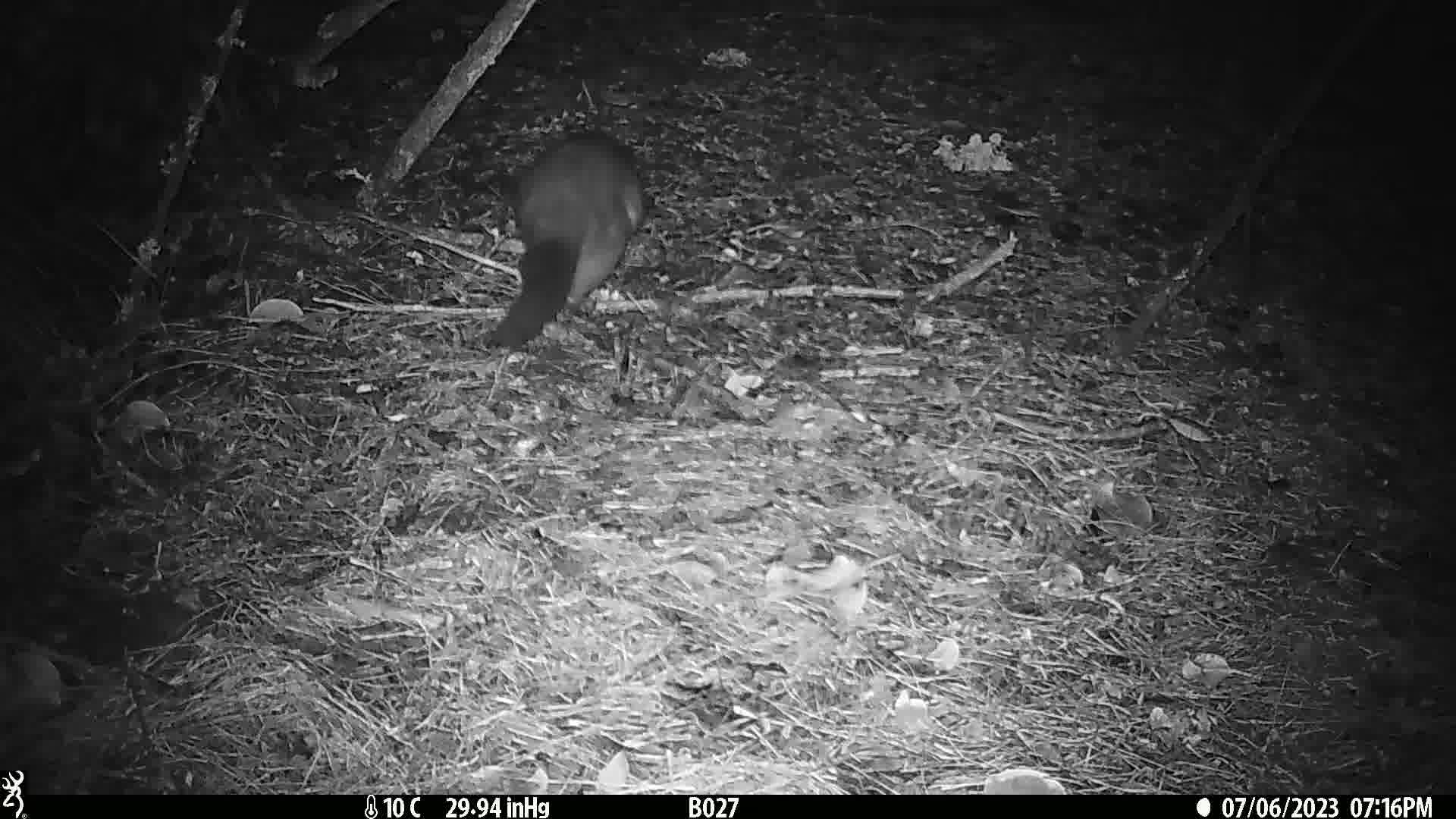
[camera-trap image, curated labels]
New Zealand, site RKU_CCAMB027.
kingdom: Animalia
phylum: Chordata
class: Mammalia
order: Diprotodontia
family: Phalangeridae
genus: Trichosurus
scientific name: Trichosurus vulpecula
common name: common brushtail possum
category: possum